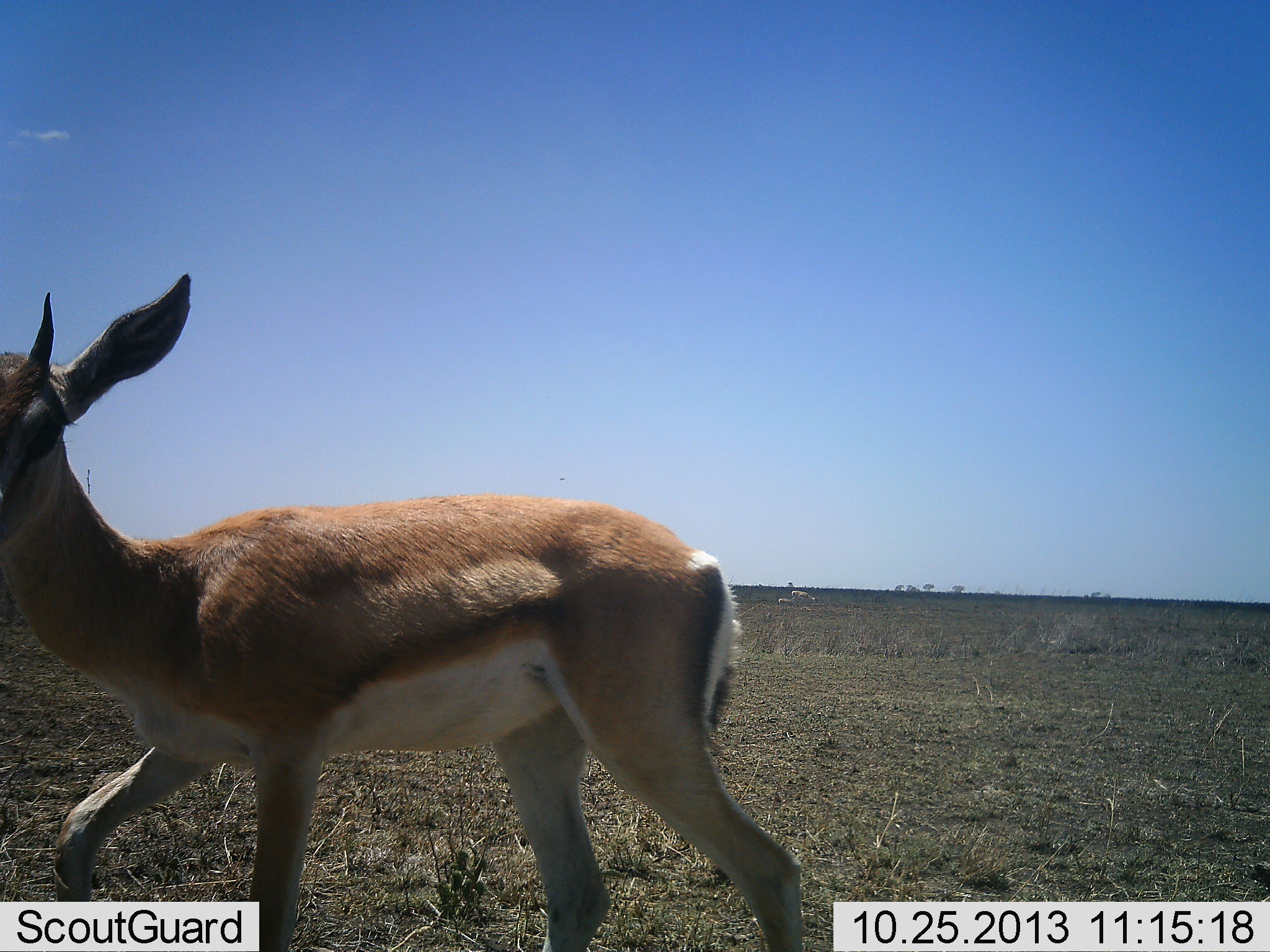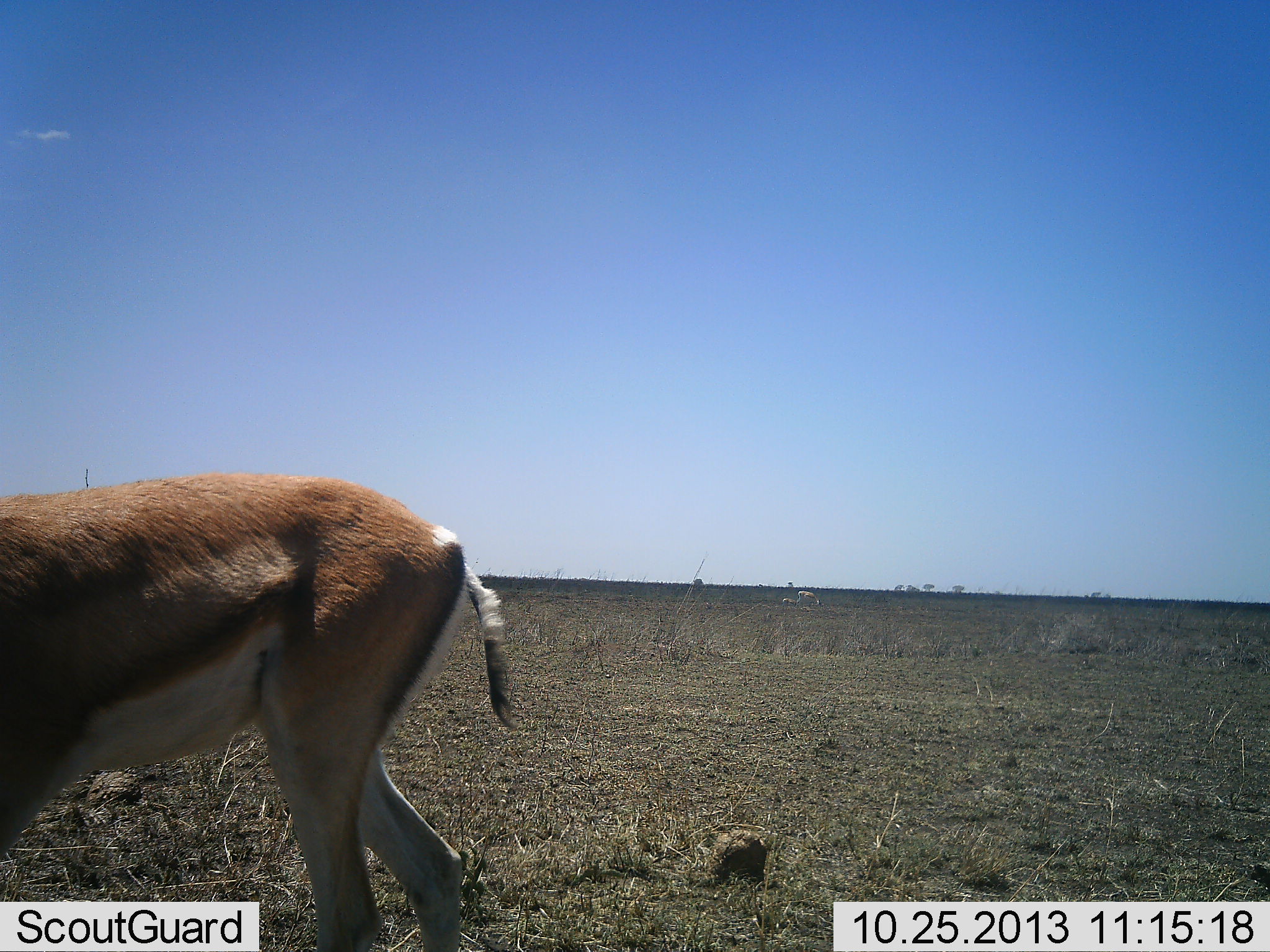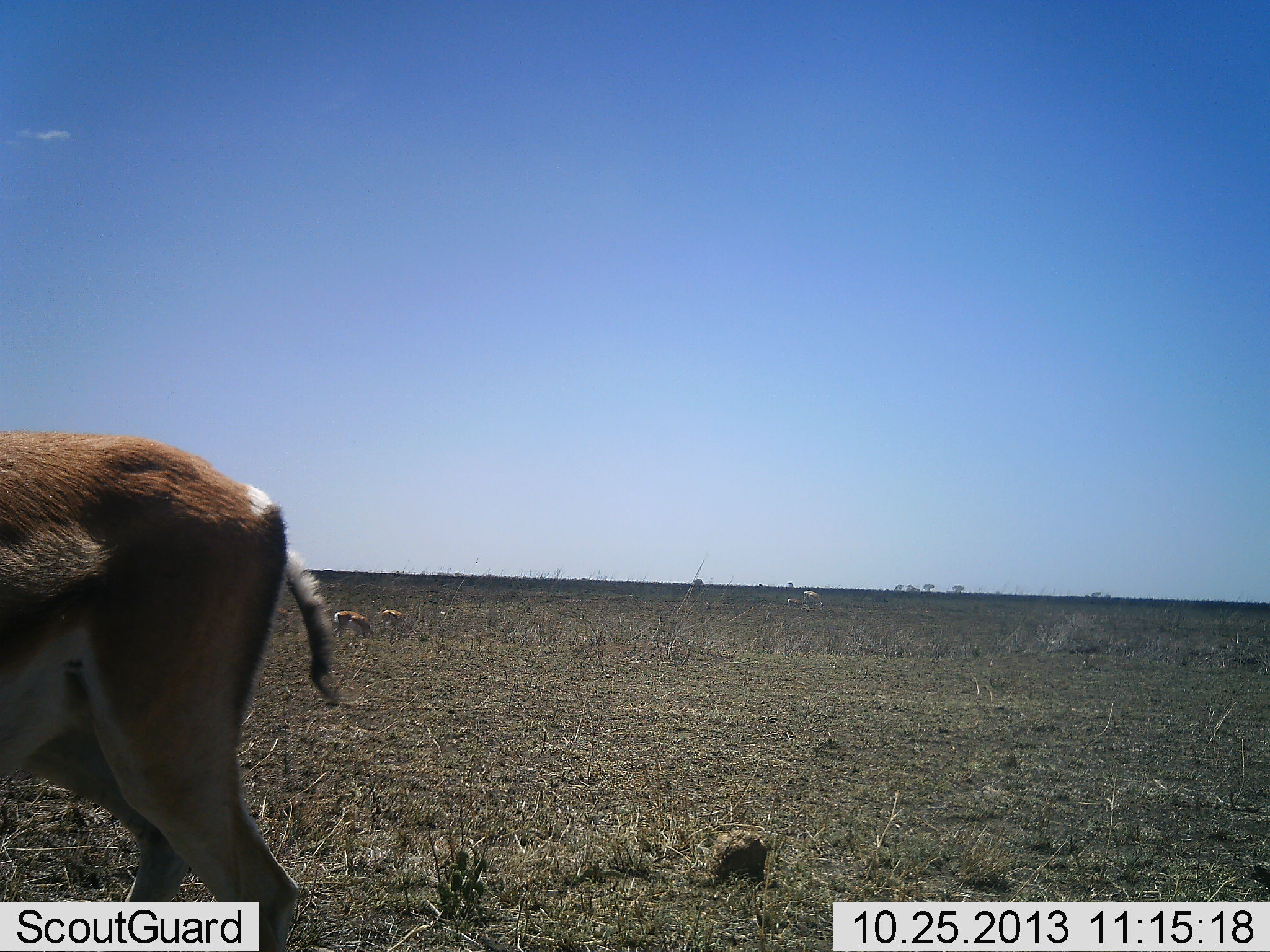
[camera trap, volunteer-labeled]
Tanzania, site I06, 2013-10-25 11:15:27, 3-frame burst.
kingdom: Animalia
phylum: Chordata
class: Mammalia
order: Artiodactyla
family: Bovidae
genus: Nanger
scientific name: Nanger granti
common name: grant's gazelle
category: gazellegrants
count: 1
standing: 23%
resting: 0%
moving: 86%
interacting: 0%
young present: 9%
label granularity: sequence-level